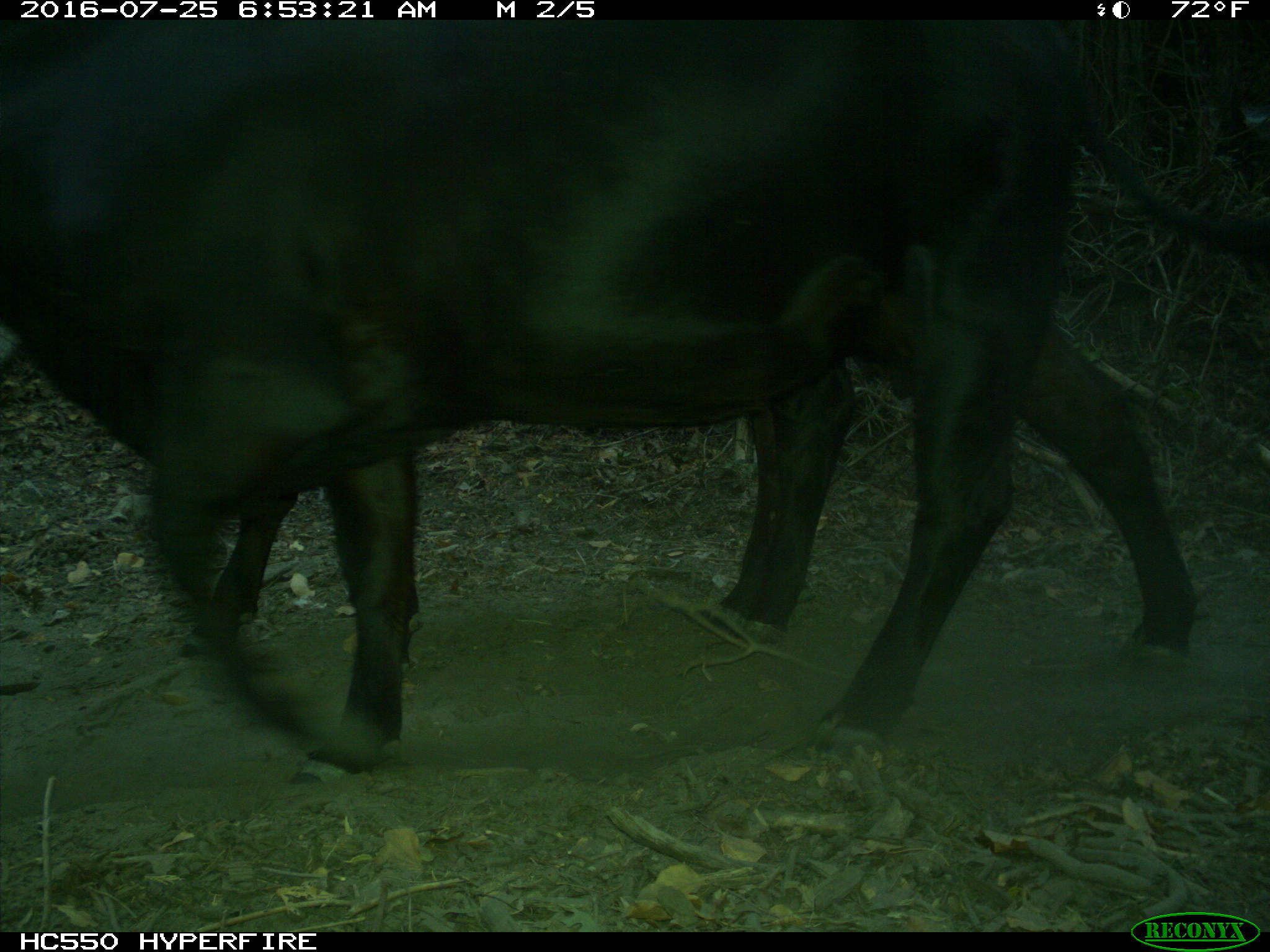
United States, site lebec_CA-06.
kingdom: Animalia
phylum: Chordata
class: Mammalia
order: Artiodactyla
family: Bovidae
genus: Bos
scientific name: Bos taurus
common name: domestic cow